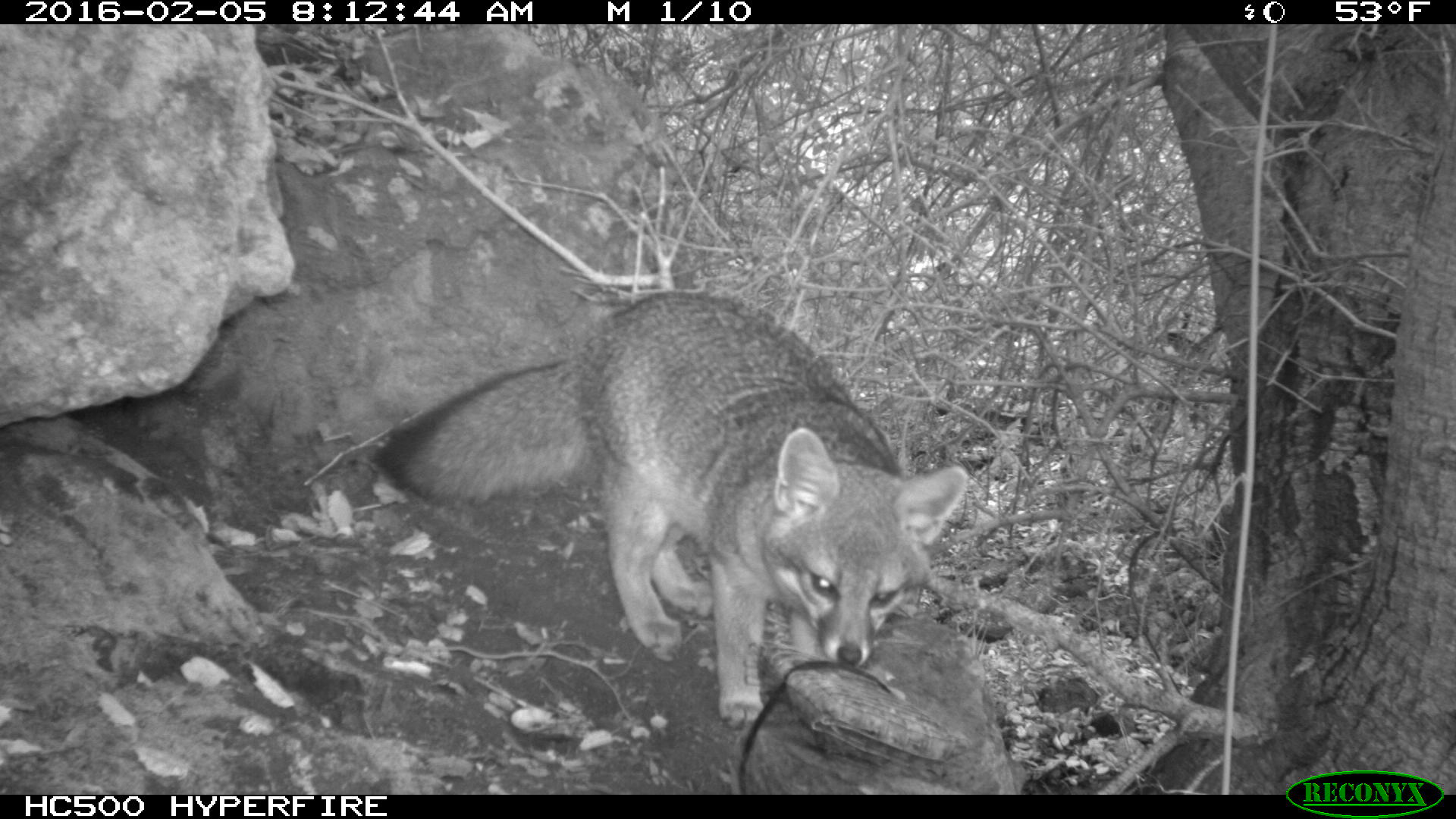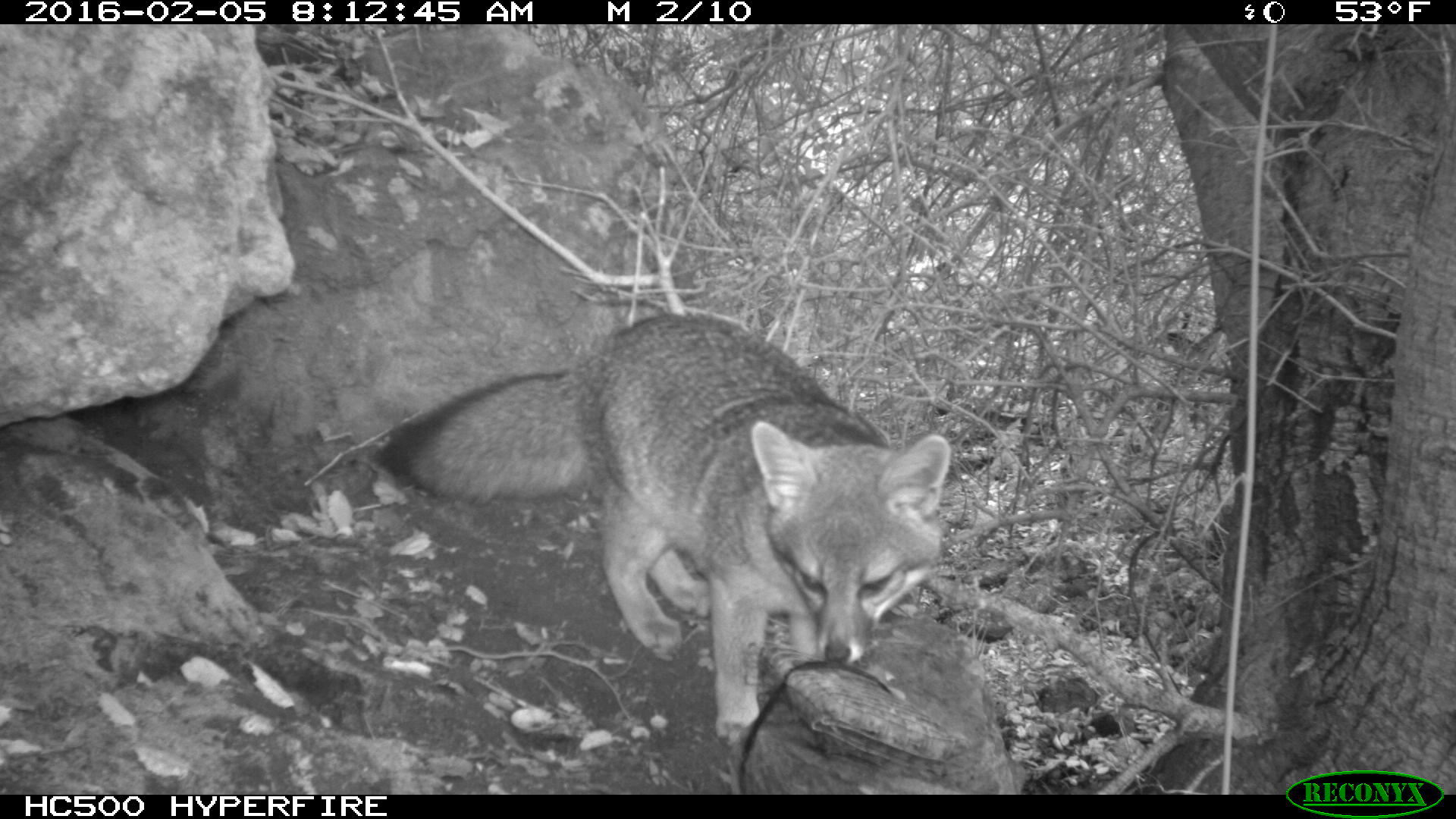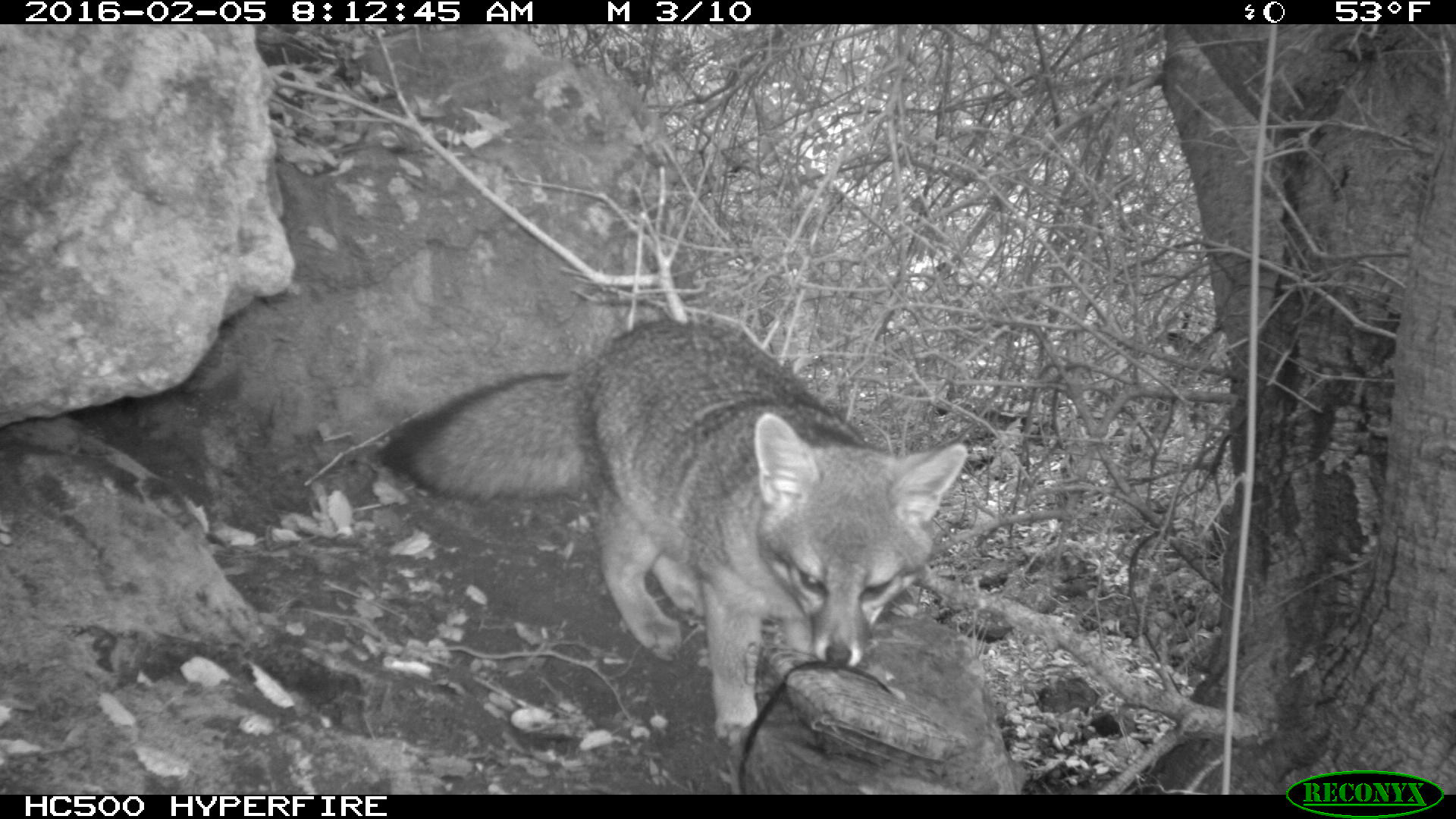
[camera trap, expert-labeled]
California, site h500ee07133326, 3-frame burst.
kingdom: Animalia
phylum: Chordata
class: Mammalia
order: Carnivora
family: Canidae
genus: Urocyon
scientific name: Urocyon littoralis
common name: island fox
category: fox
Fox (island fox) (Urocyon littoralis).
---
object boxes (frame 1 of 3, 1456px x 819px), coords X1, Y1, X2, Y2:
fox: 375, 291, 967, 730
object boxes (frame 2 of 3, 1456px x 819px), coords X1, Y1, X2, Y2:
fox: 375, 308, 951, 746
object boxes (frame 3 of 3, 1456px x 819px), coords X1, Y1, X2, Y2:
fox: 378, 318, 968, 745